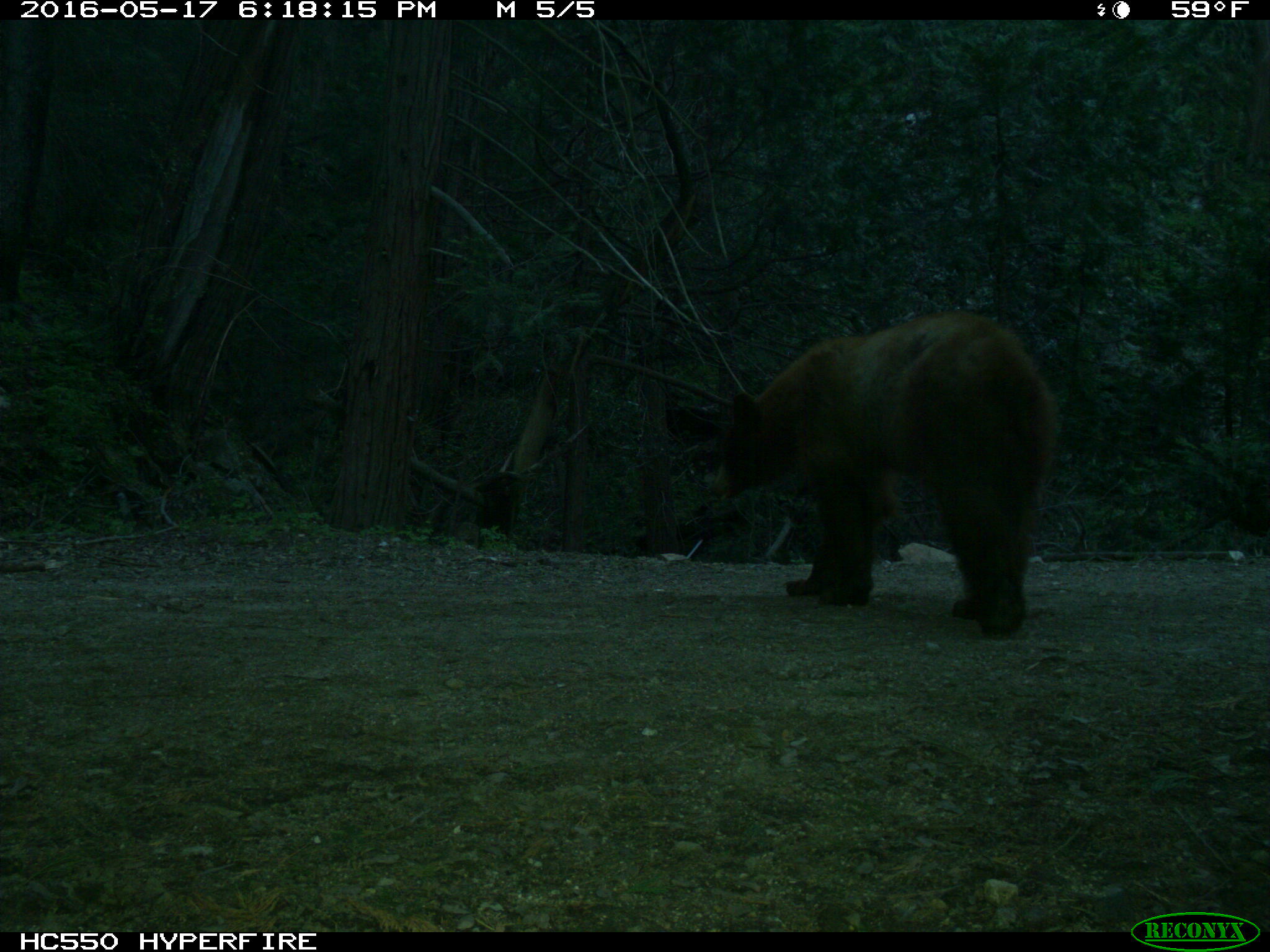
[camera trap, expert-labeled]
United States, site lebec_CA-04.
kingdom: Animalia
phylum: Chordata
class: Mammalia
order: Carnivora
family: Ursidae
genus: Ursus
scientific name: Ursus americanus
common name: american black bear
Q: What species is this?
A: Ursus americanus (american black bear).